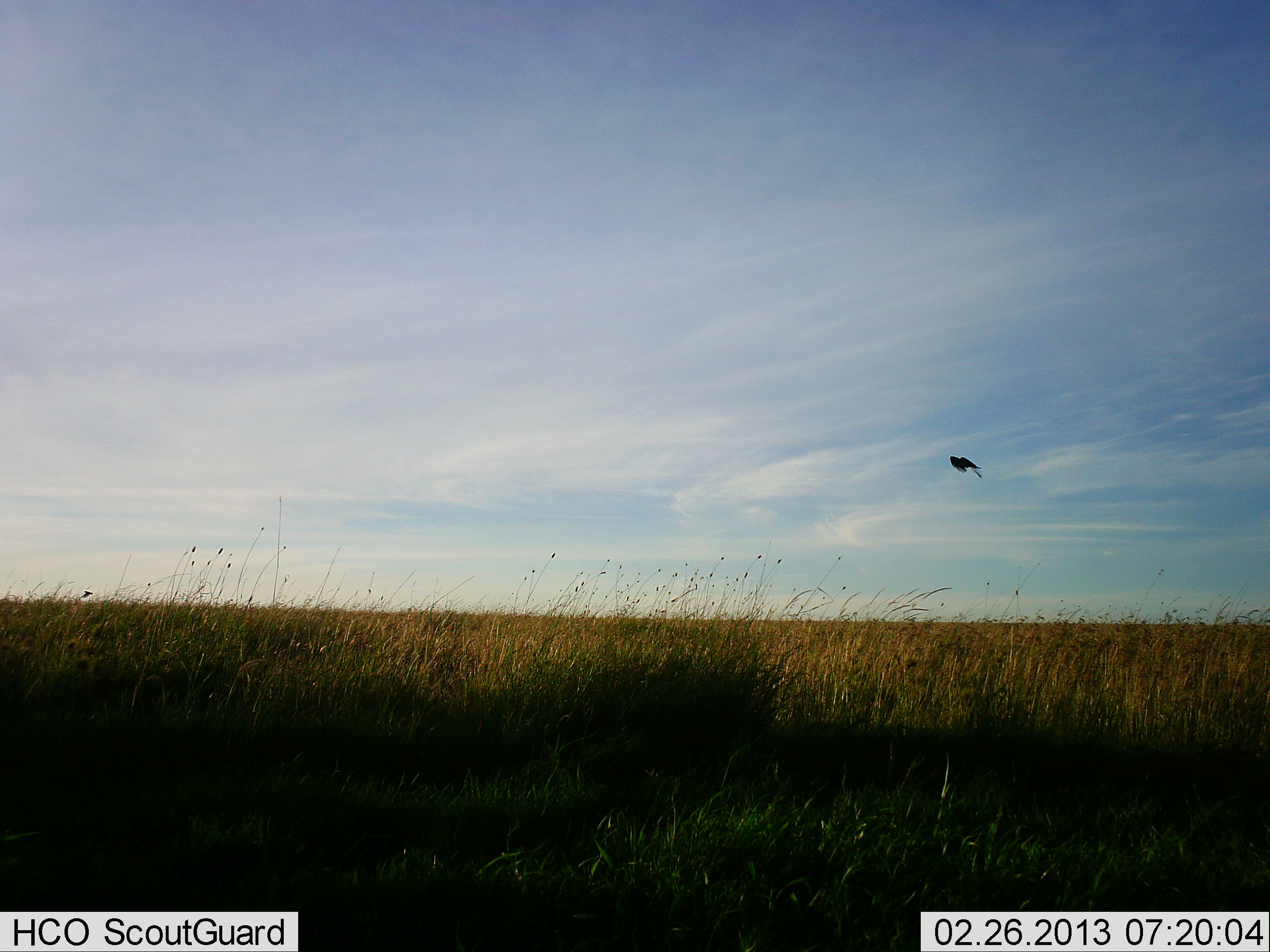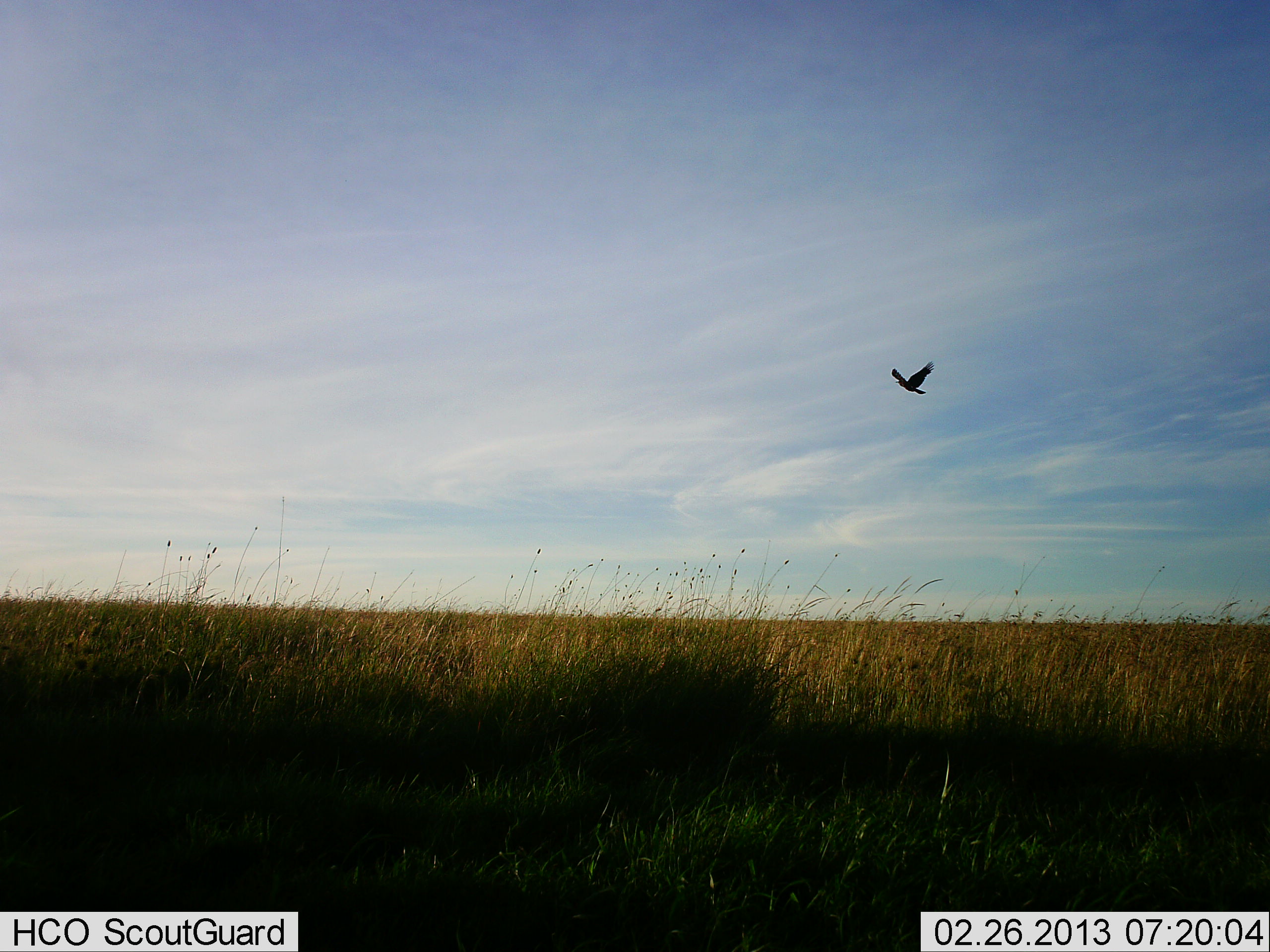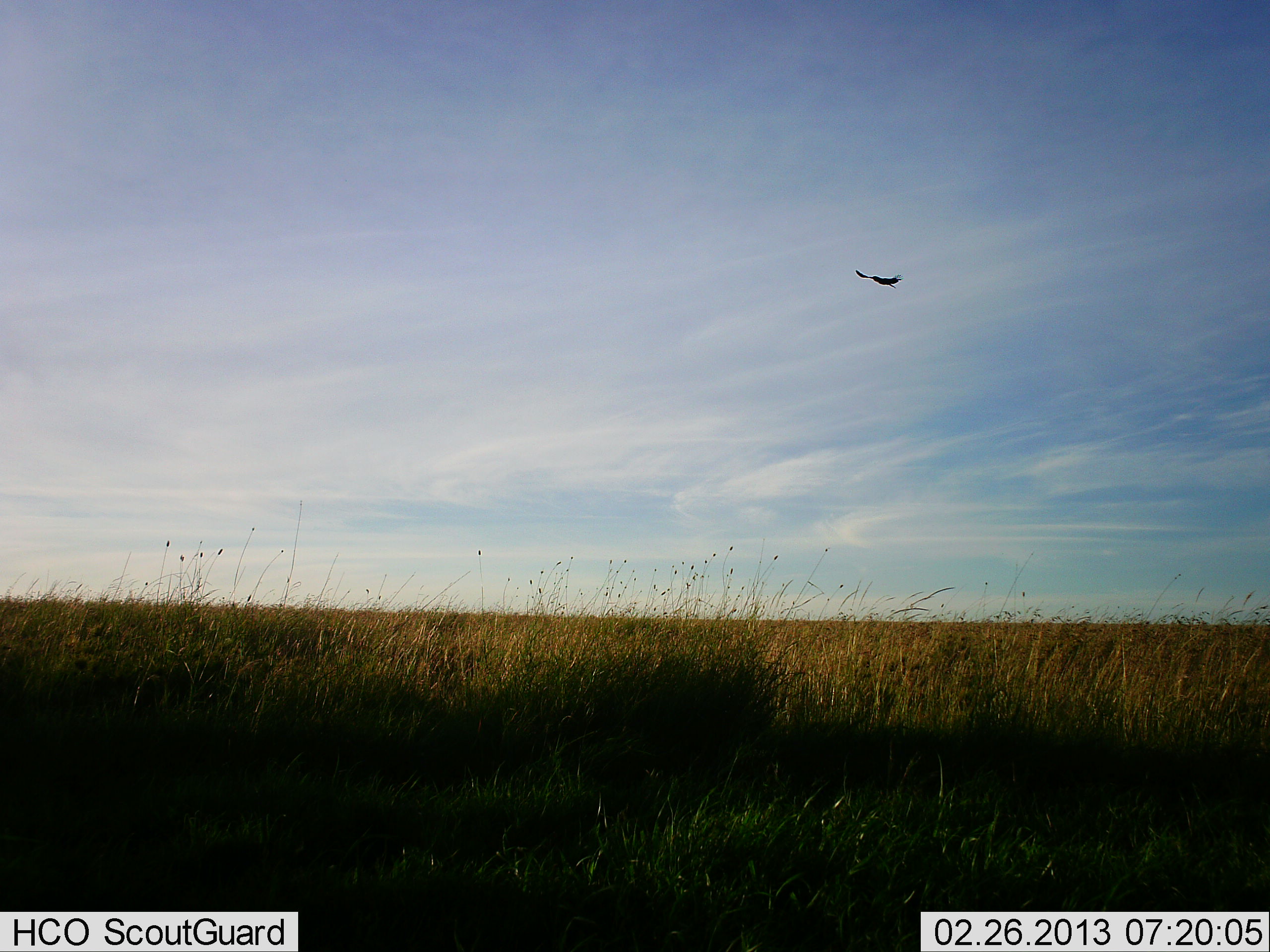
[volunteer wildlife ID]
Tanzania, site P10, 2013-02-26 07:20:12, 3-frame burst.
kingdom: Animalia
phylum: Chordata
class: Aves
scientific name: Aves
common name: bird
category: otherbird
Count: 1.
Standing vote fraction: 0%.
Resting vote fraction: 0%.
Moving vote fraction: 98%.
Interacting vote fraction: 2%.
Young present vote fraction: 0%.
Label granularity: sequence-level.